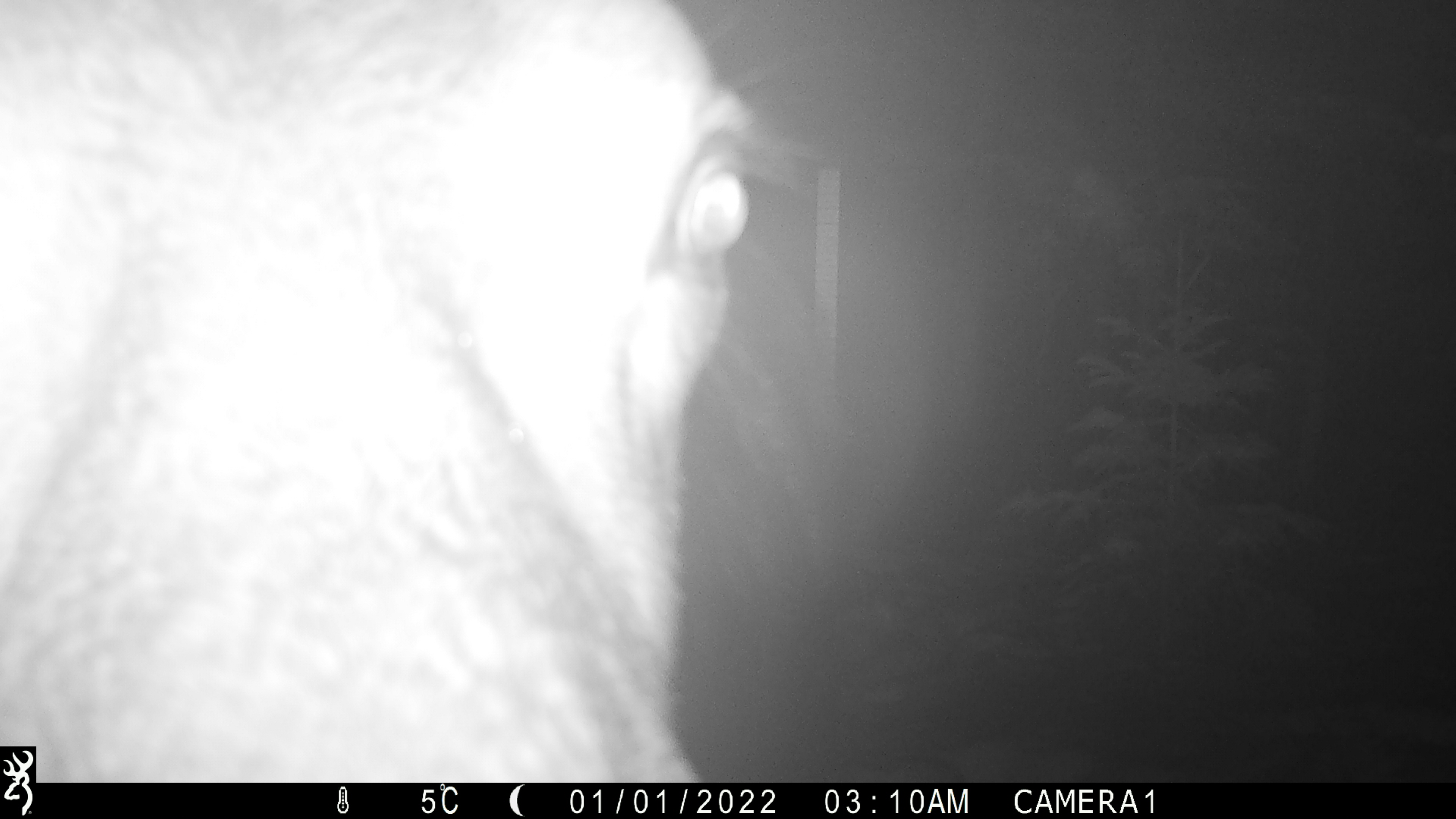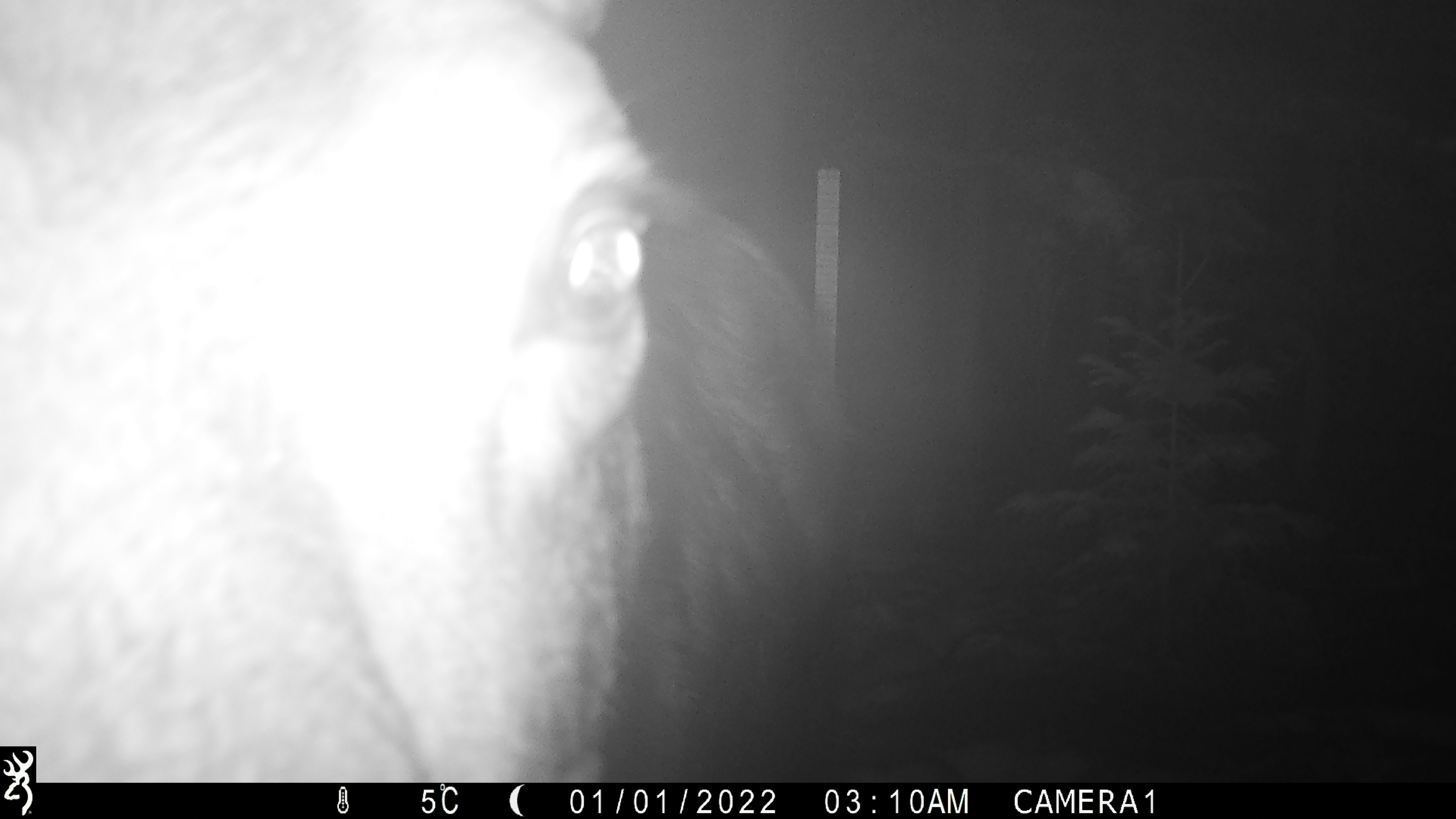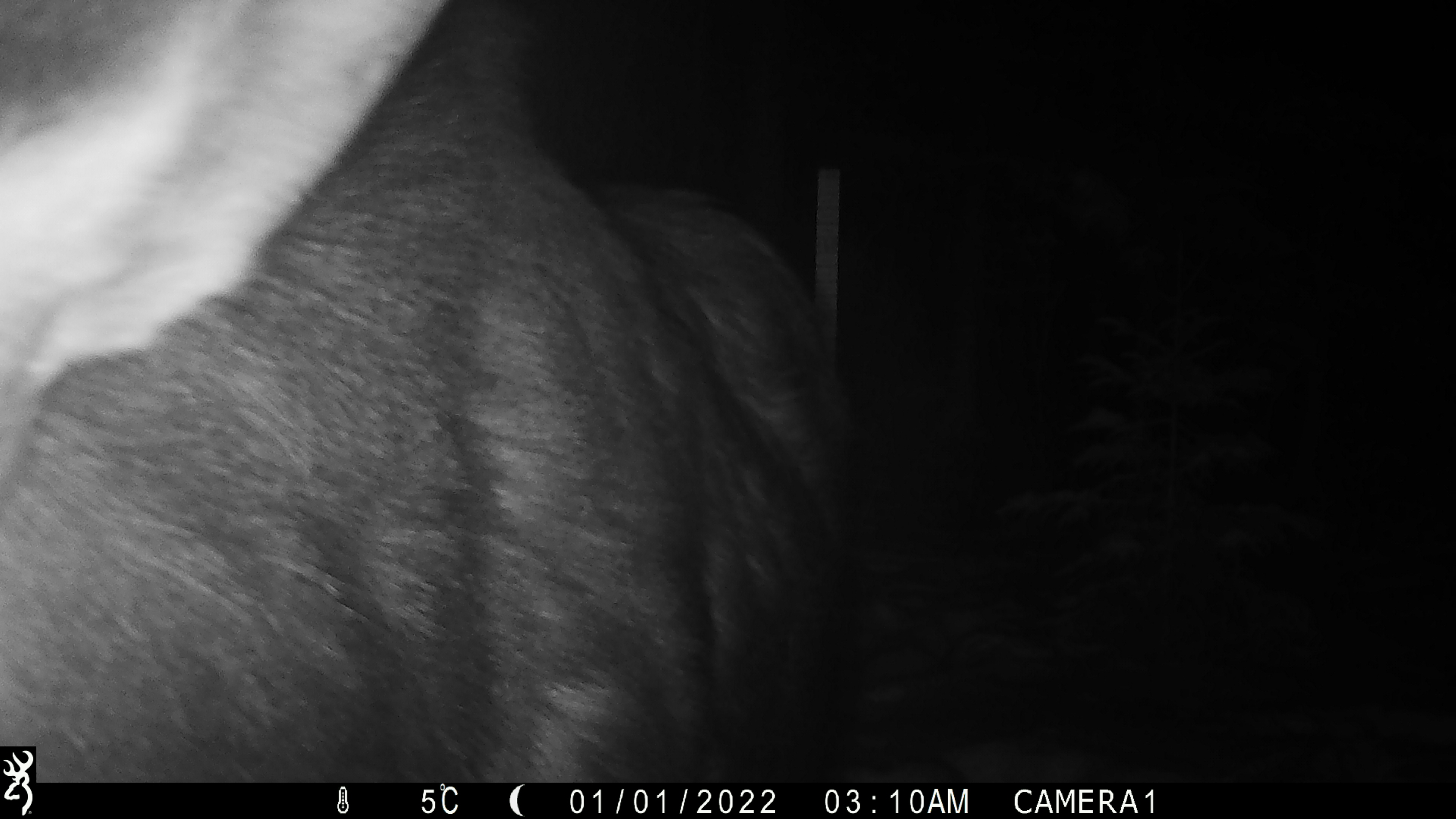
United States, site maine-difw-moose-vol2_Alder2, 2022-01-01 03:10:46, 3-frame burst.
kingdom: Animalia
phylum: Chordata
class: Mammalia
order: Artiodactyla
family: Cervidae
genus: Alces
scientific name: Alces alces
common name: moose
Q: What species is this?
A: Moose (Alces alces).